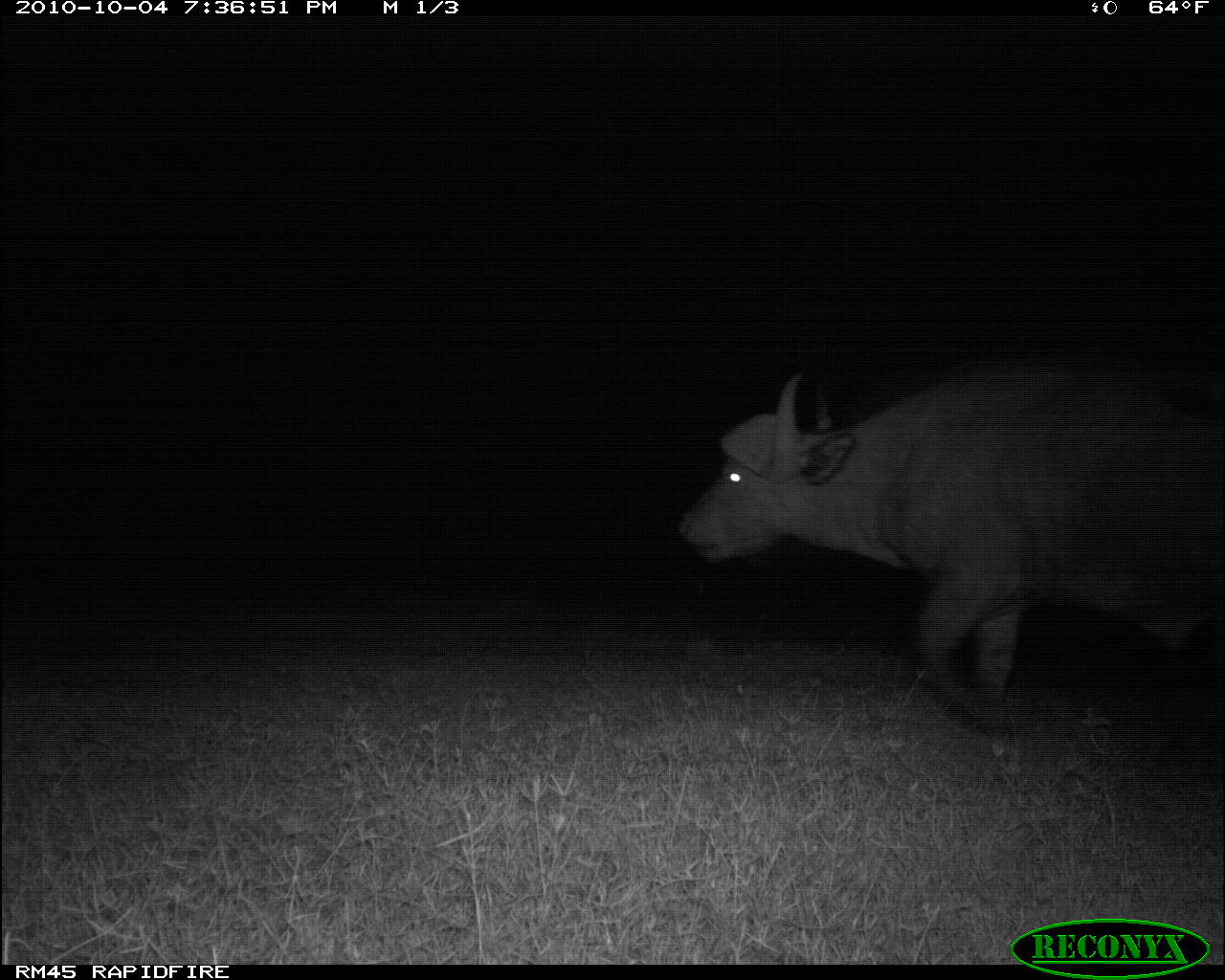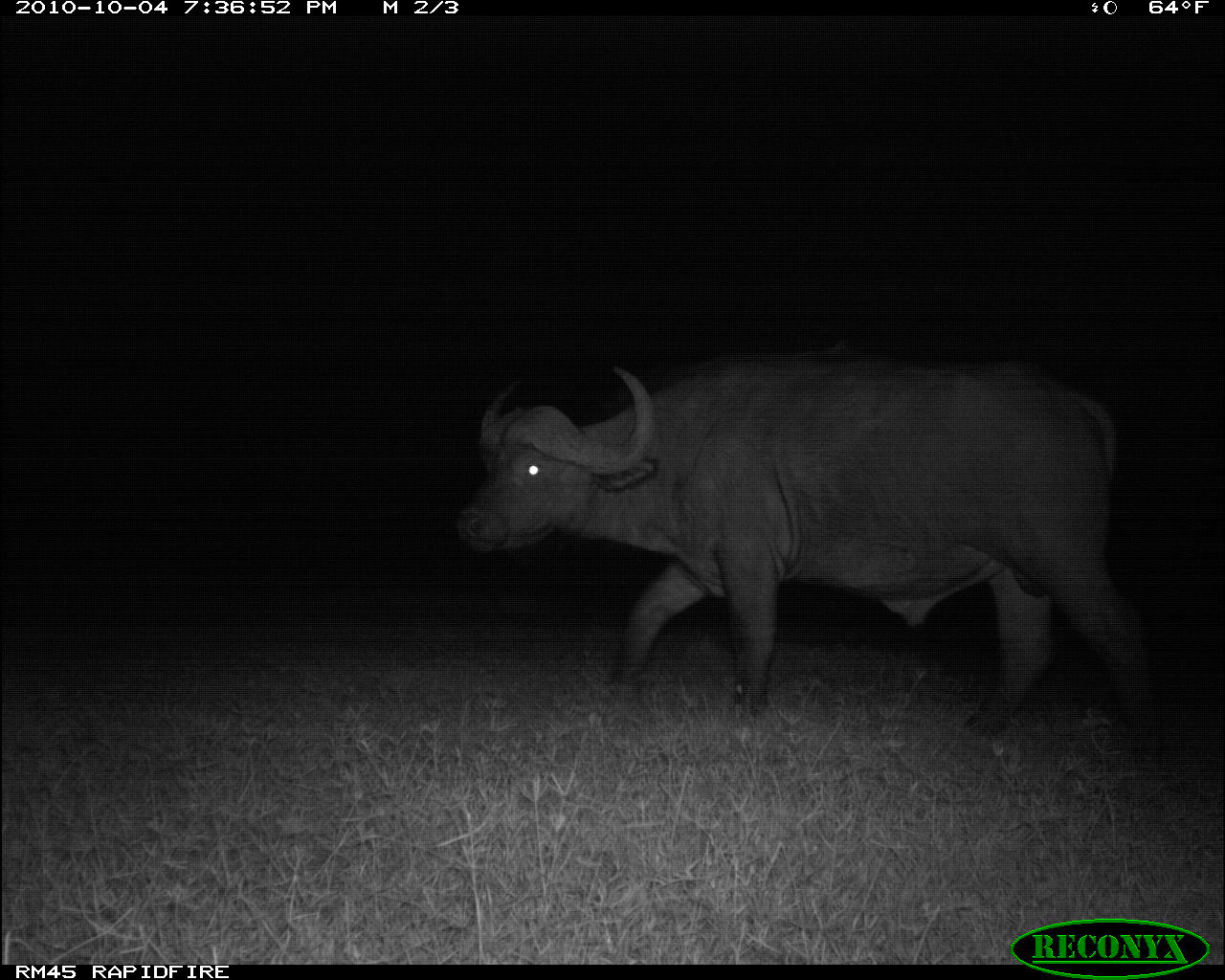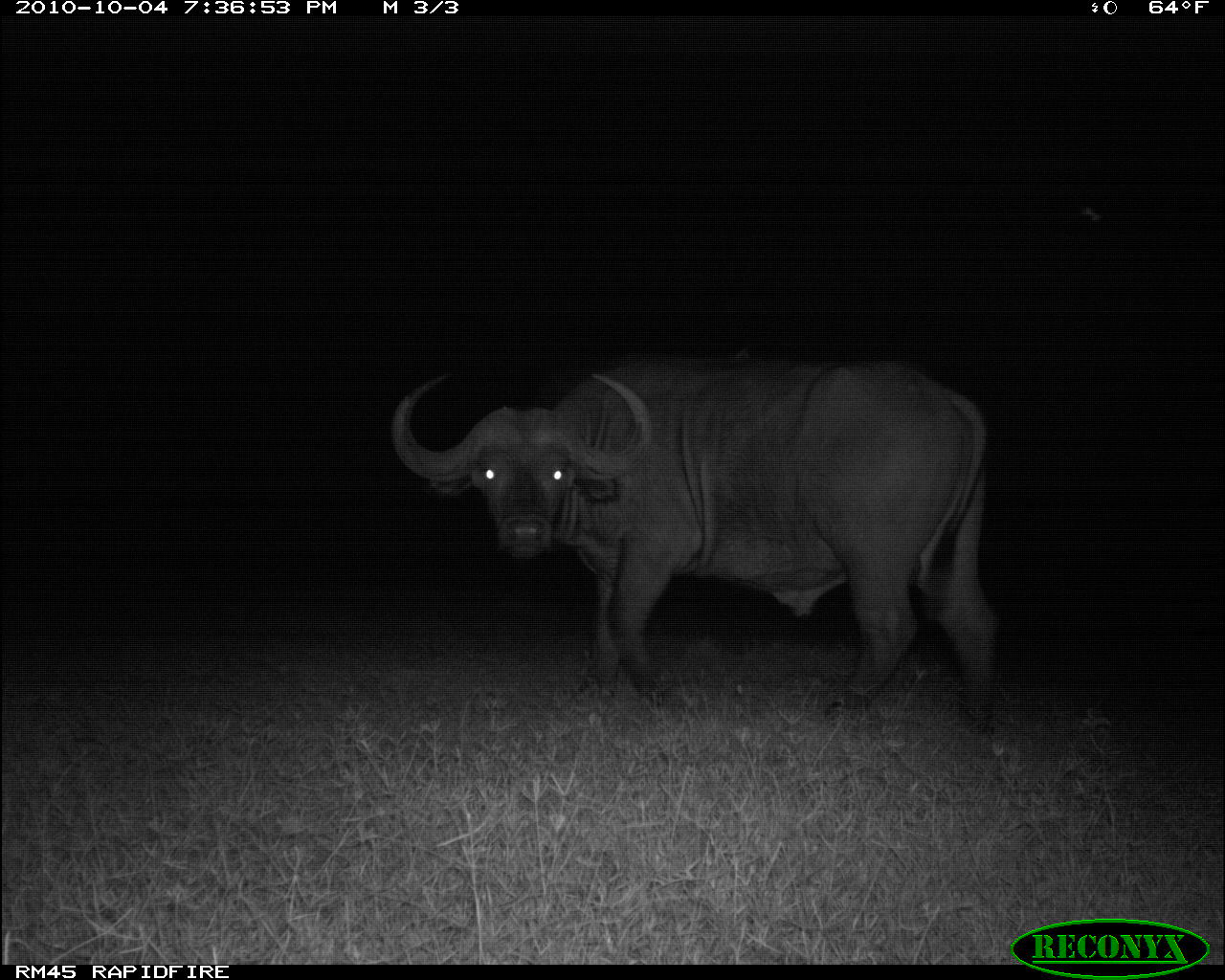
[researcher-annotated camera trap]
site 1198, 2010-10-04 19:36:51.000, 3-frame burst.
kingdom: Animalia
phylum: Chordata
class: Mammalia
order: Artiodactyla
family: Bovidae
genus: Syncerus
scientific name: Syncerus caffer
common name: african buffalo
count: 1